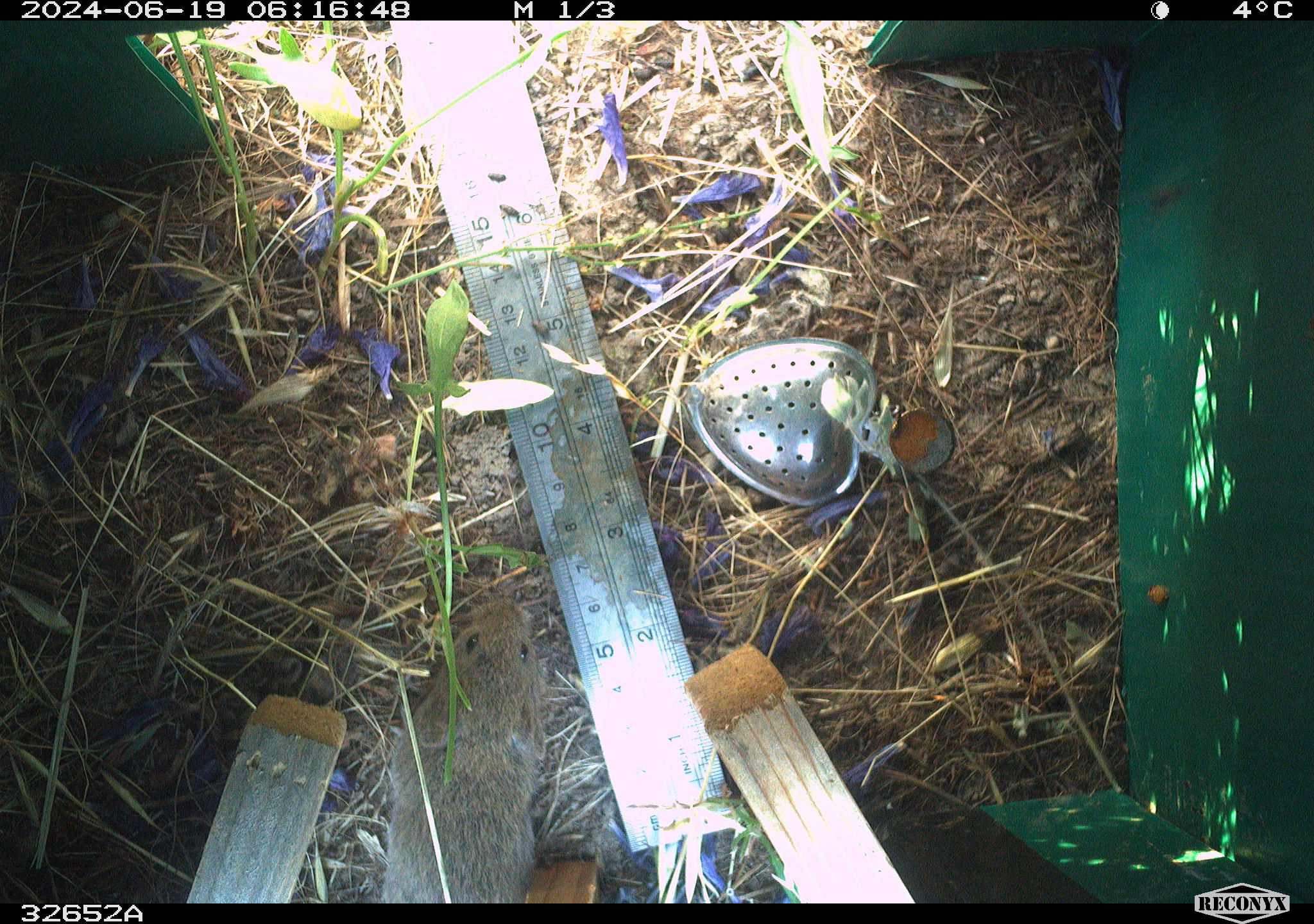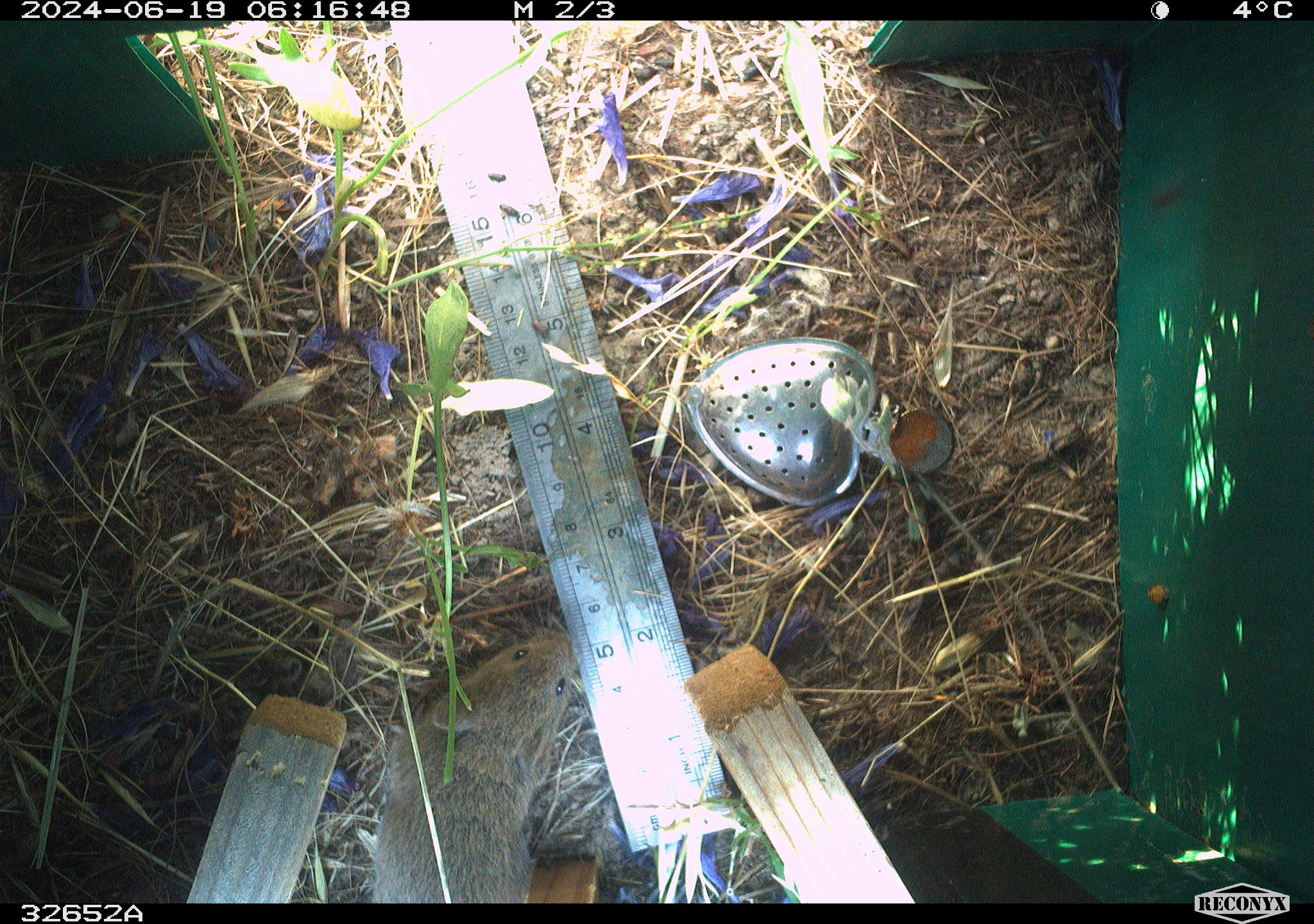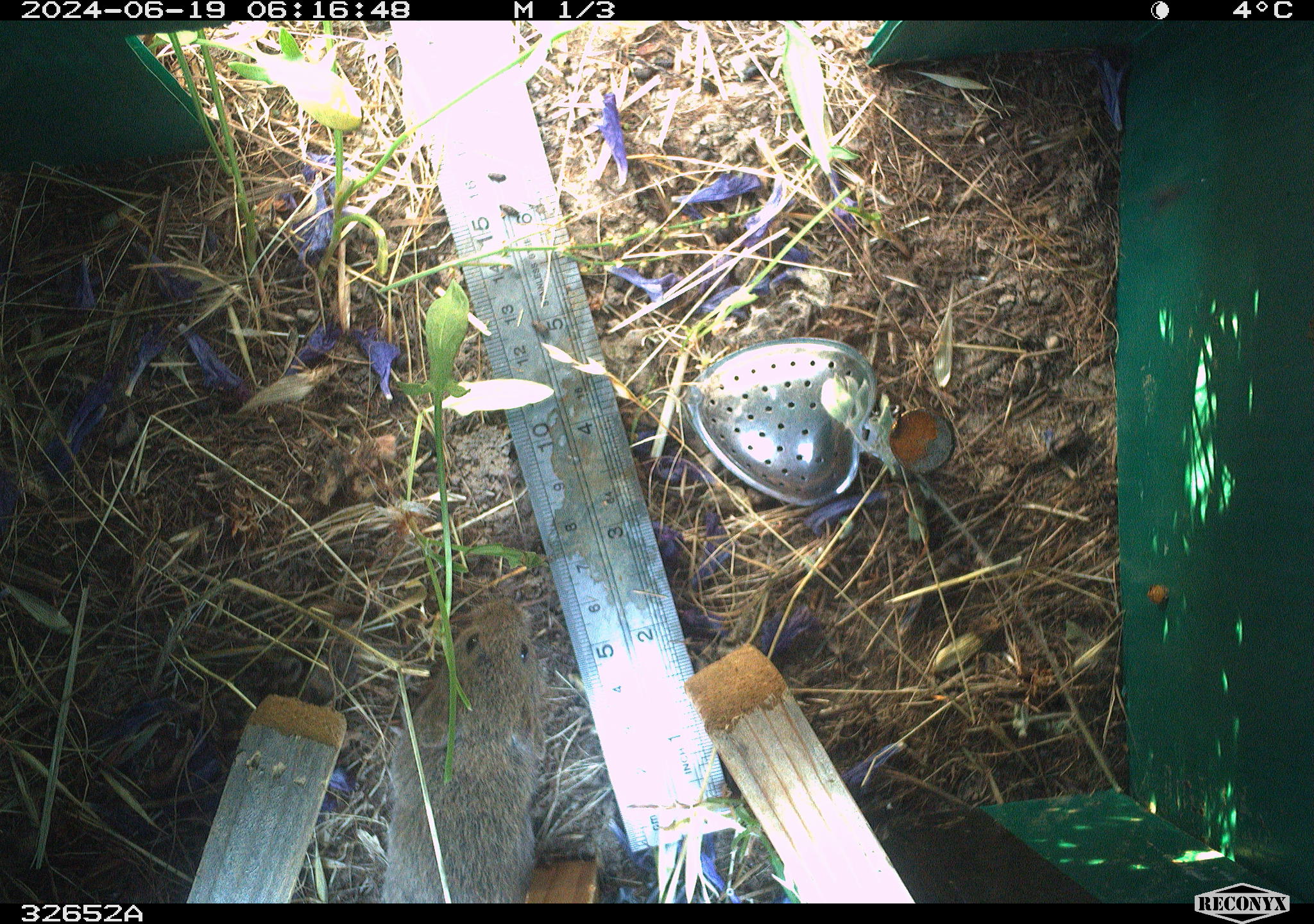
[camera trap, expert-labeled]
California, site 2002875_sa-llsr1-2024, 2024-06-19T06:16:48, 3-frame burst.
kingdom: Animalia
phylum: Chordata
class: Mammalia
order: Rodentia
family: Cricetidae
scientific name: Arvicolinae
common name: voles, lemmings, and muskrats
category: arvicolinae subfamily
Arvicolinae subfamily (voles, lemmings, and muskrats) (Arvicolinae).